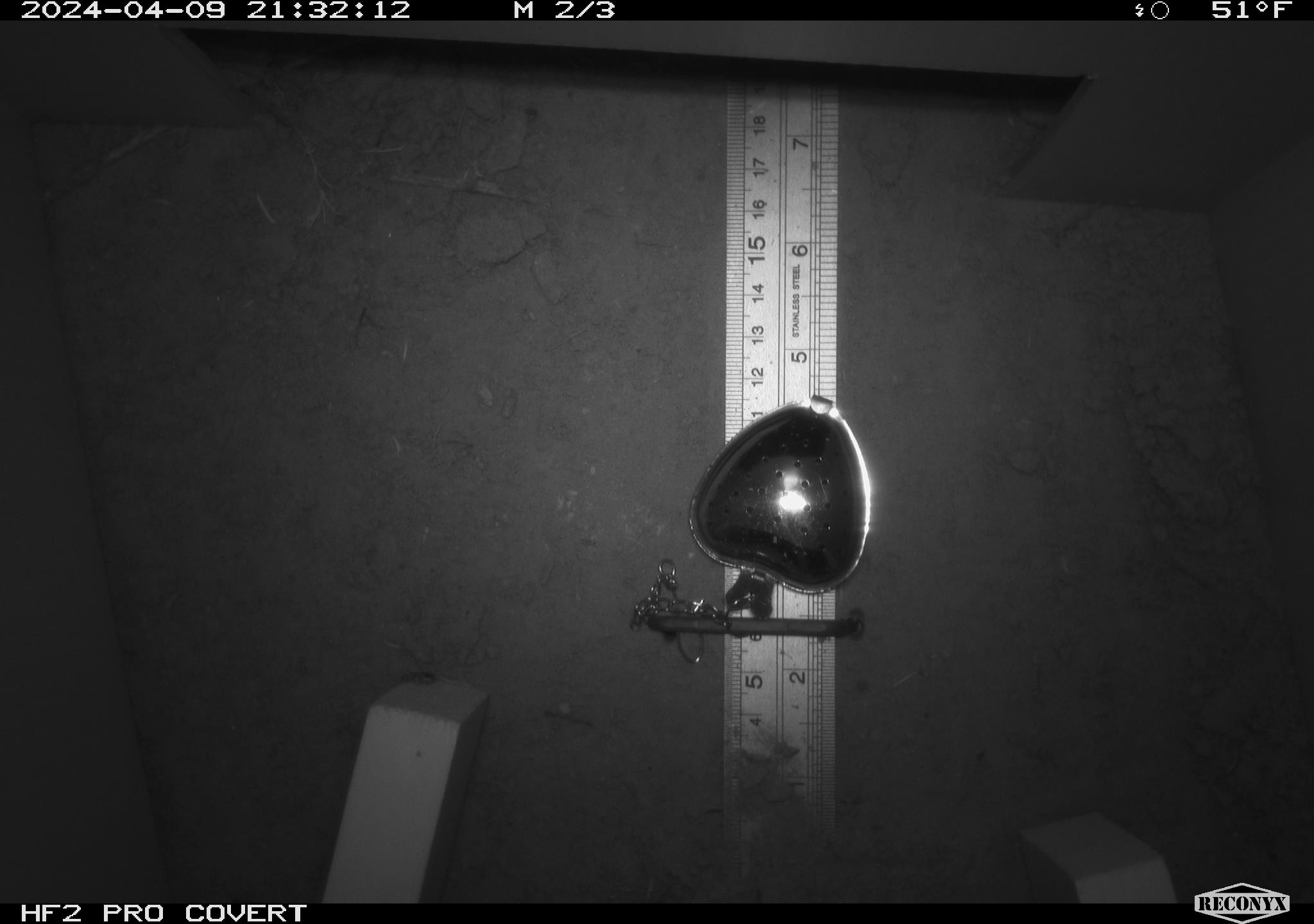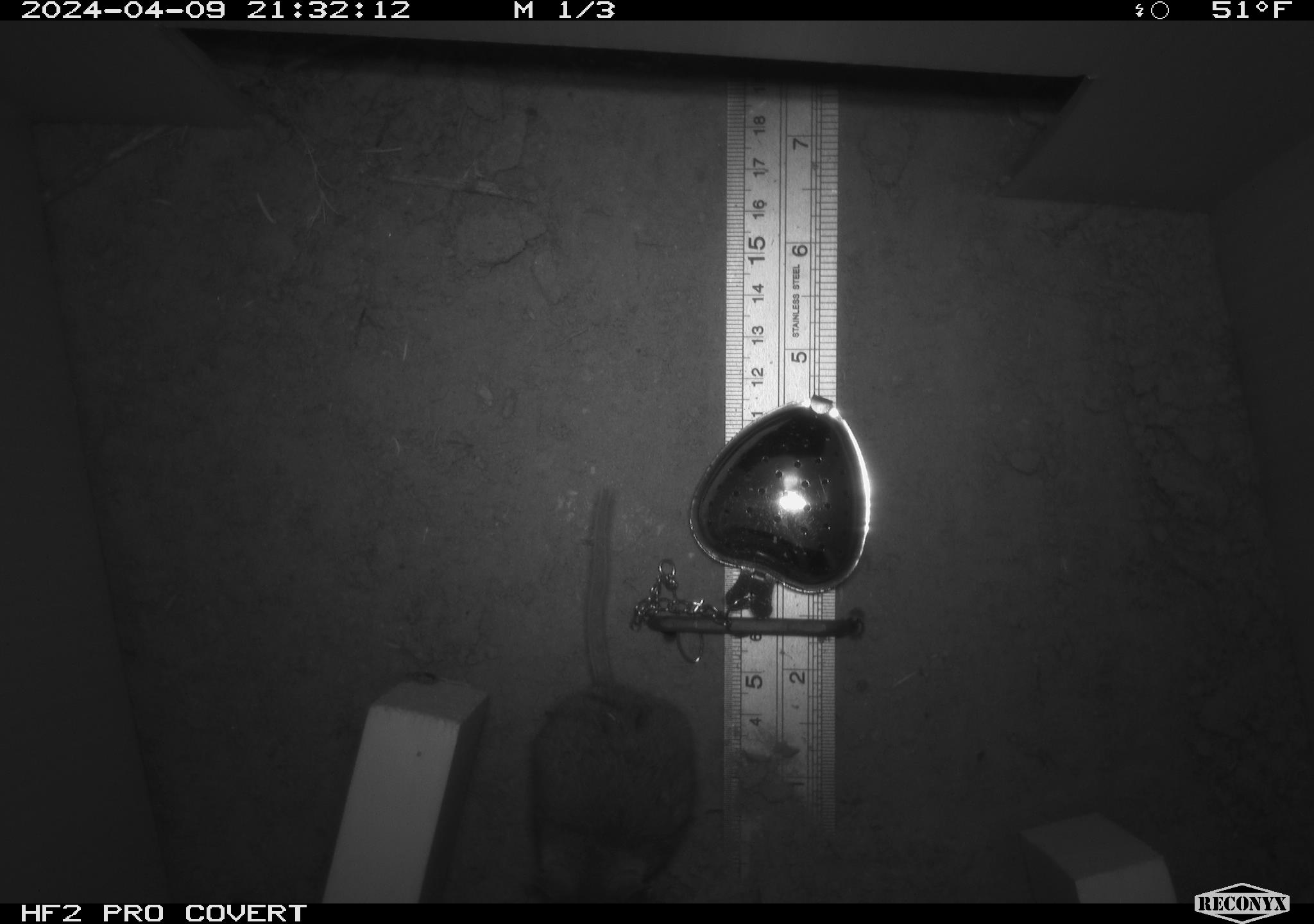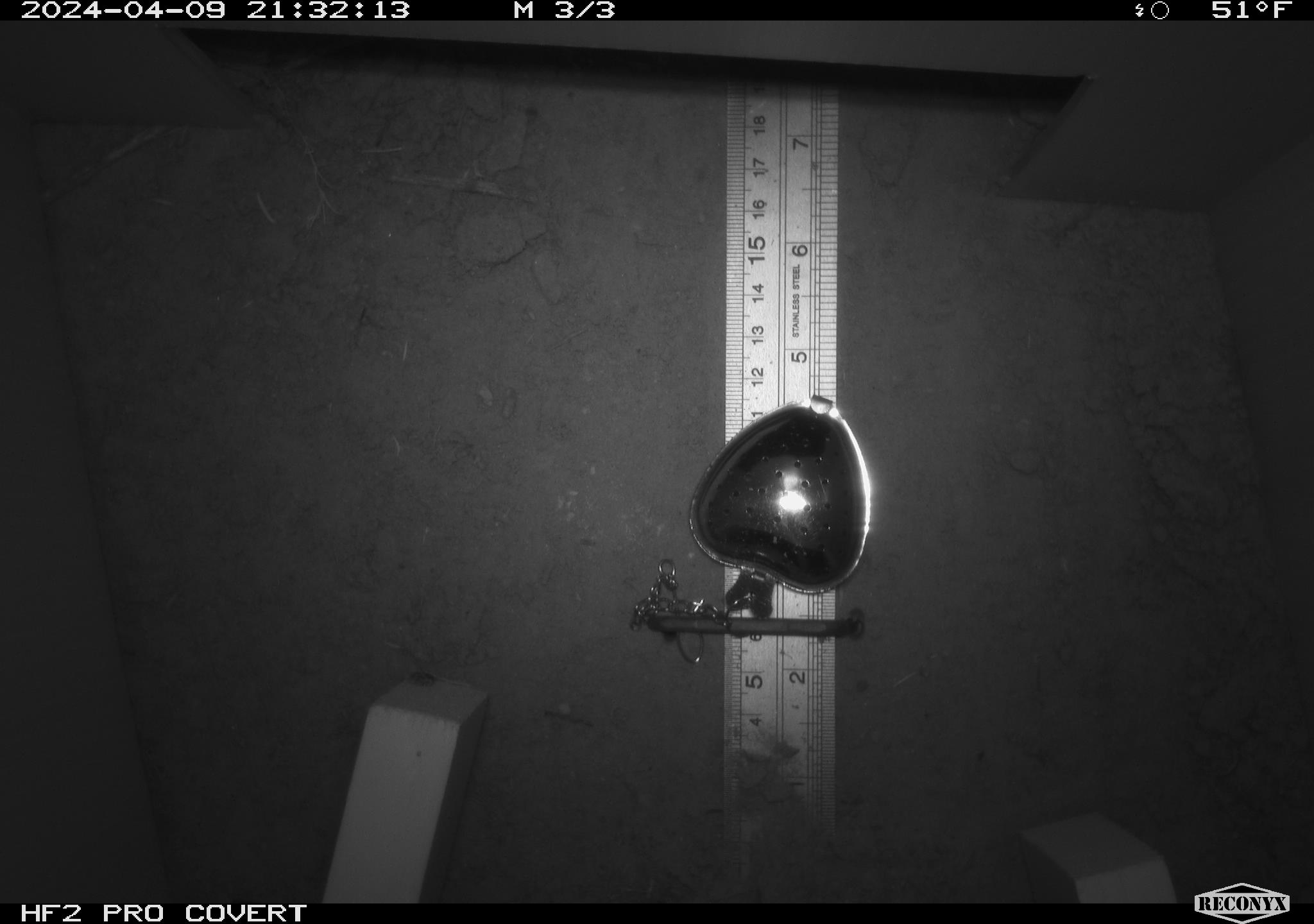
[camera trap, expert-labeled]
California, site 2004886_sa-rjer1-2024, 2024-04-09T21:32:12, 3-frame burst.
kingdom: Animalia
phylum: Chordata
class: Mammalia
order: Rodentia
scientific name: Rodentia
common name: mouse species